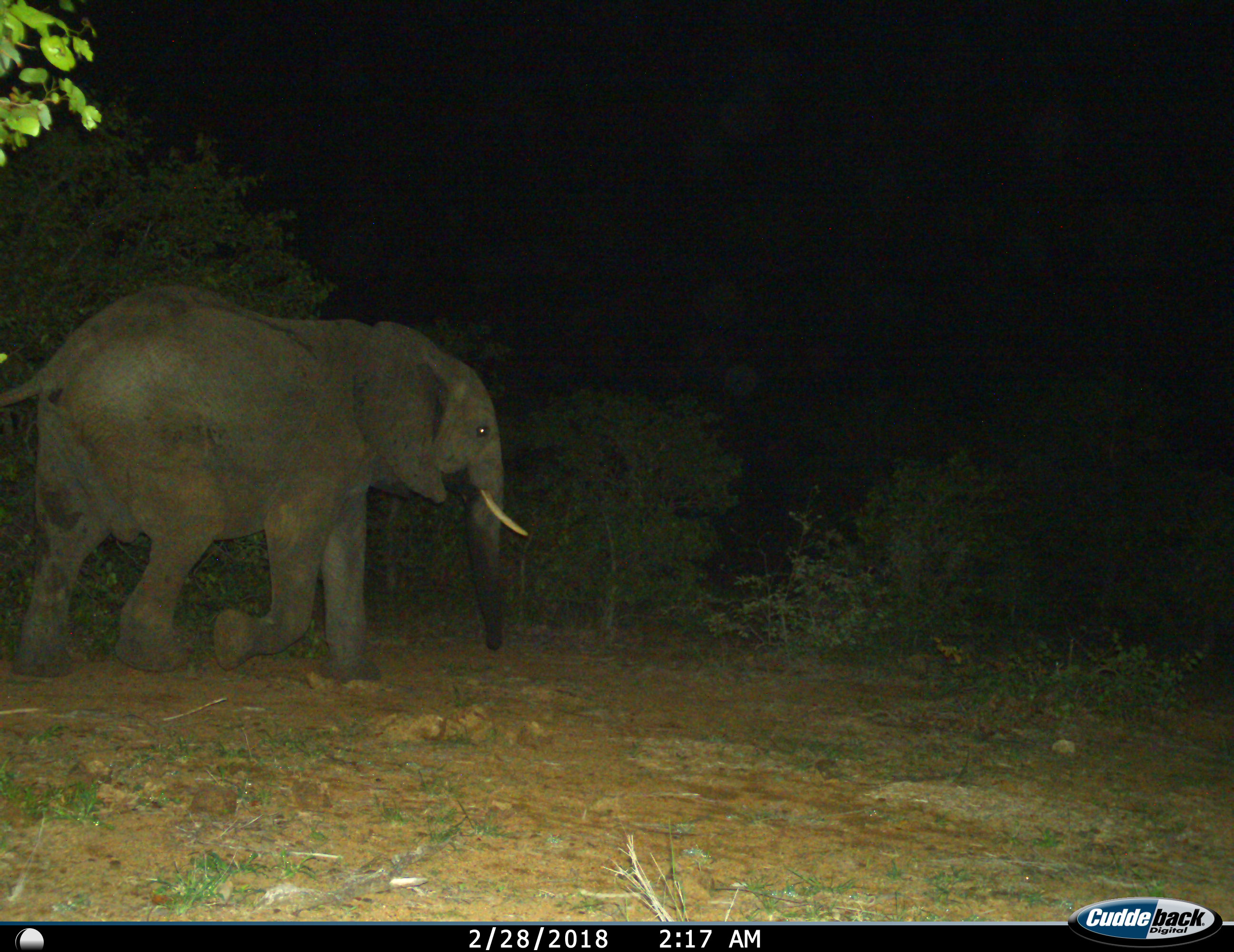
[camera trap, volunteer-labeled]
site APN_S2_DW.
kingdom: Animalia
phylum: Chordata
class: Mammalia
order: Proboscidea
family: Elephantidae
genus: Loxodonta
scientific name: Loxodonta africana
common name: african bush elephant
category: elephant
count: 1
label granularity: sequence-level